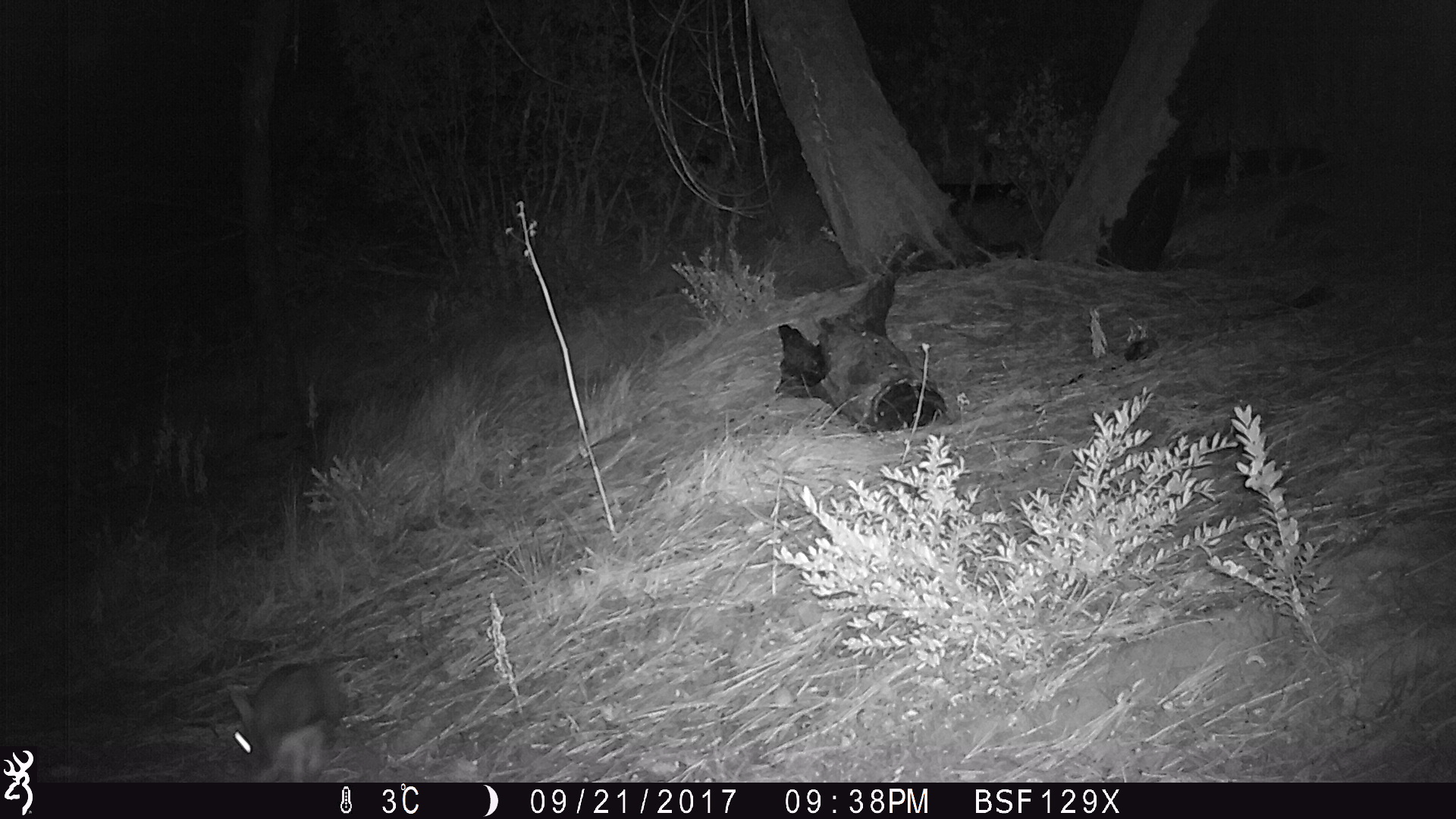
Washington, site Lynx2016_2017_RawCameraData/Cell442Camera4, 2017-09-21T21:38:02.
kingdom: Animalia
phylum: Chordata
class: Mammalia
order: Lagomorpha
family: Leporidae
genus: Lepus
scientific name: Lepus americanus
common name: snowshoe hare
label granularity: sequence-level